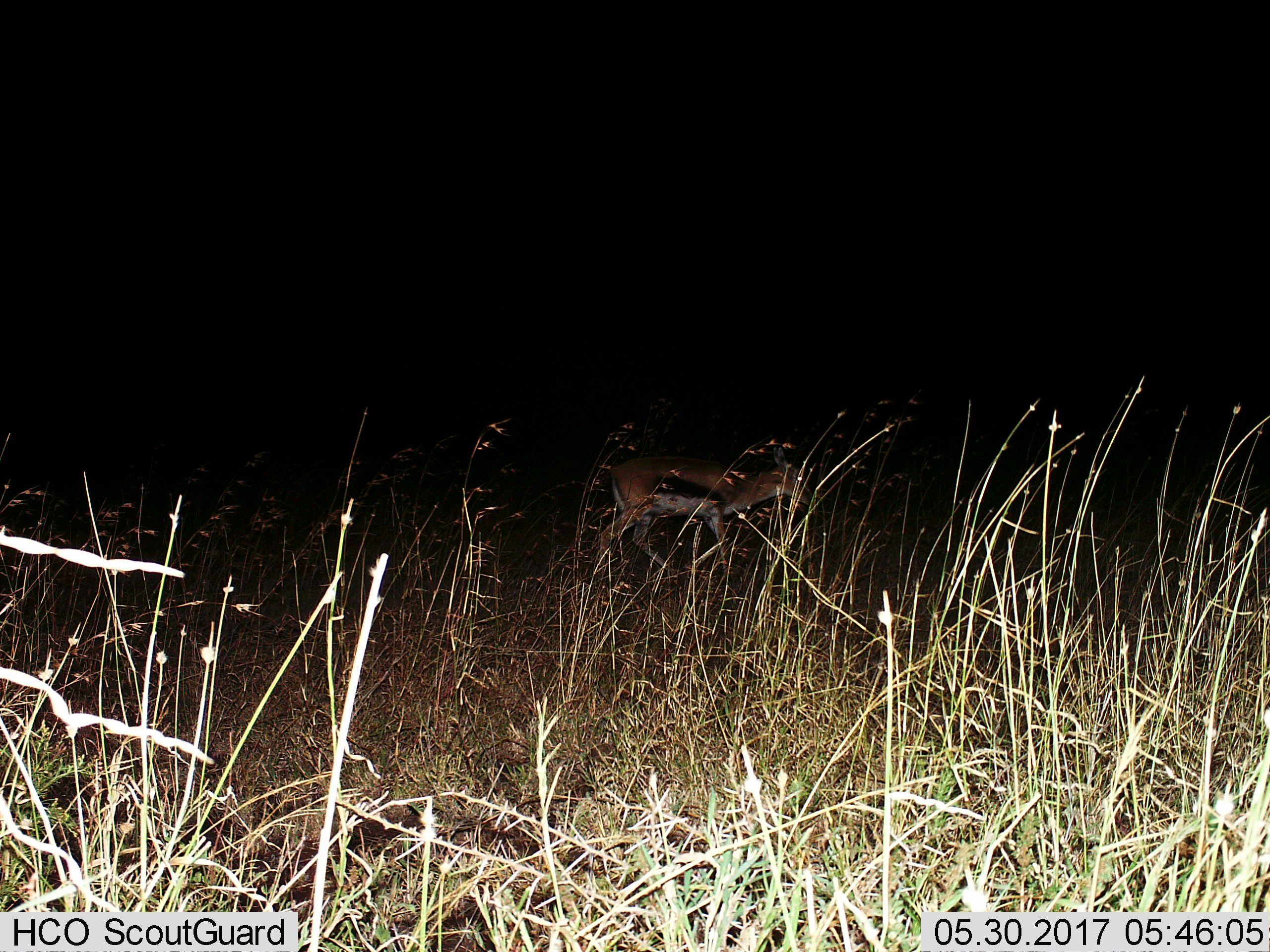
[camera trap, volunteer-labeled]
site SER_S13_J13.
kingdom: Animalia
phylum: Chordata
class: Mammalia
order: Artiodactyla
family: Bovidae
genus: Eudorcas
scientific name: Eudorcas thomsonii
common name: thomson's gazelle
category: gazellethomsons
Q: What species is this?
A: Gazellethomsons (thomson's gazelle) (Eudorcas thomsonii).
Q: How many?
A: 1.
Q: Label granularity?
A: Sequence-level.